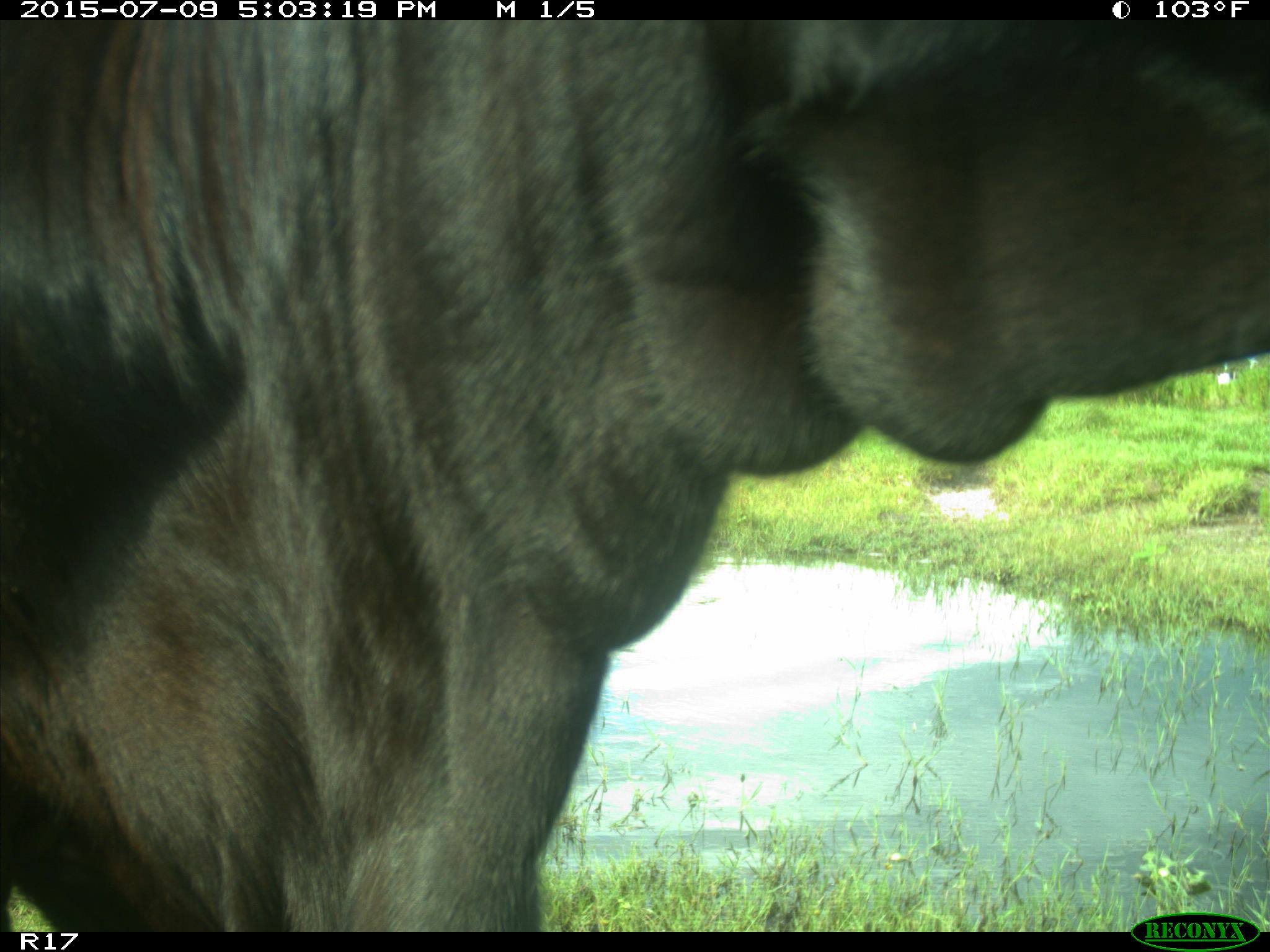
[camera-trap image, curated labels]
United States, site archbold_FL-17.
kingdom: Animalia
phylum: Chordata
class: Mammalia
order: Artiodactyla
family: Bovidae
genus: Bos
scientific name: Bos taurus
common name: domestic cow